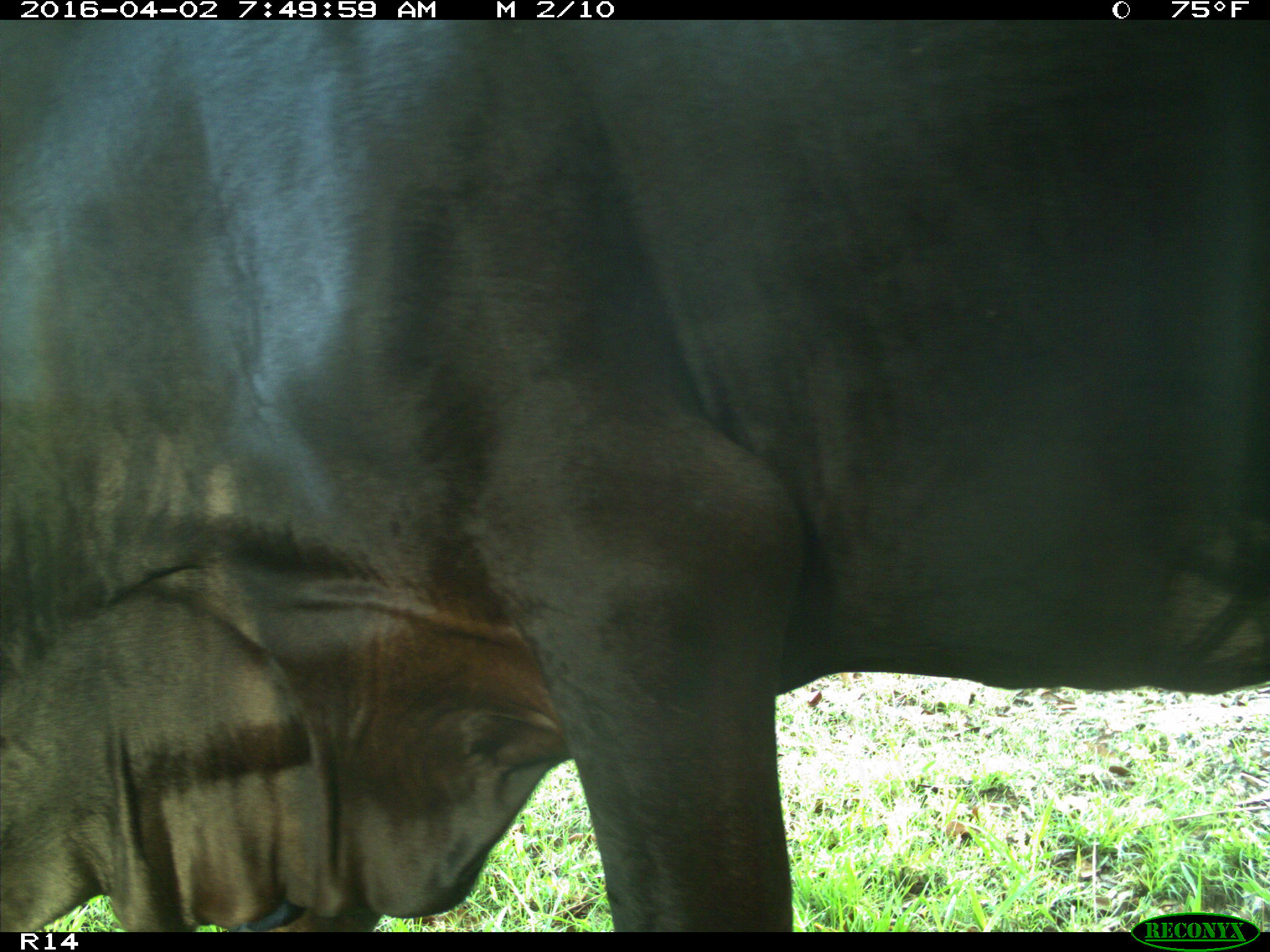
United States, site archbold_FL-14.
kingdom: Animalia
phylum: Chordata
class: Mammalia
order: Artiodactyla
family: Bovidae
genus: Bos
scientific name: Bos taurus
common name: domestic cow